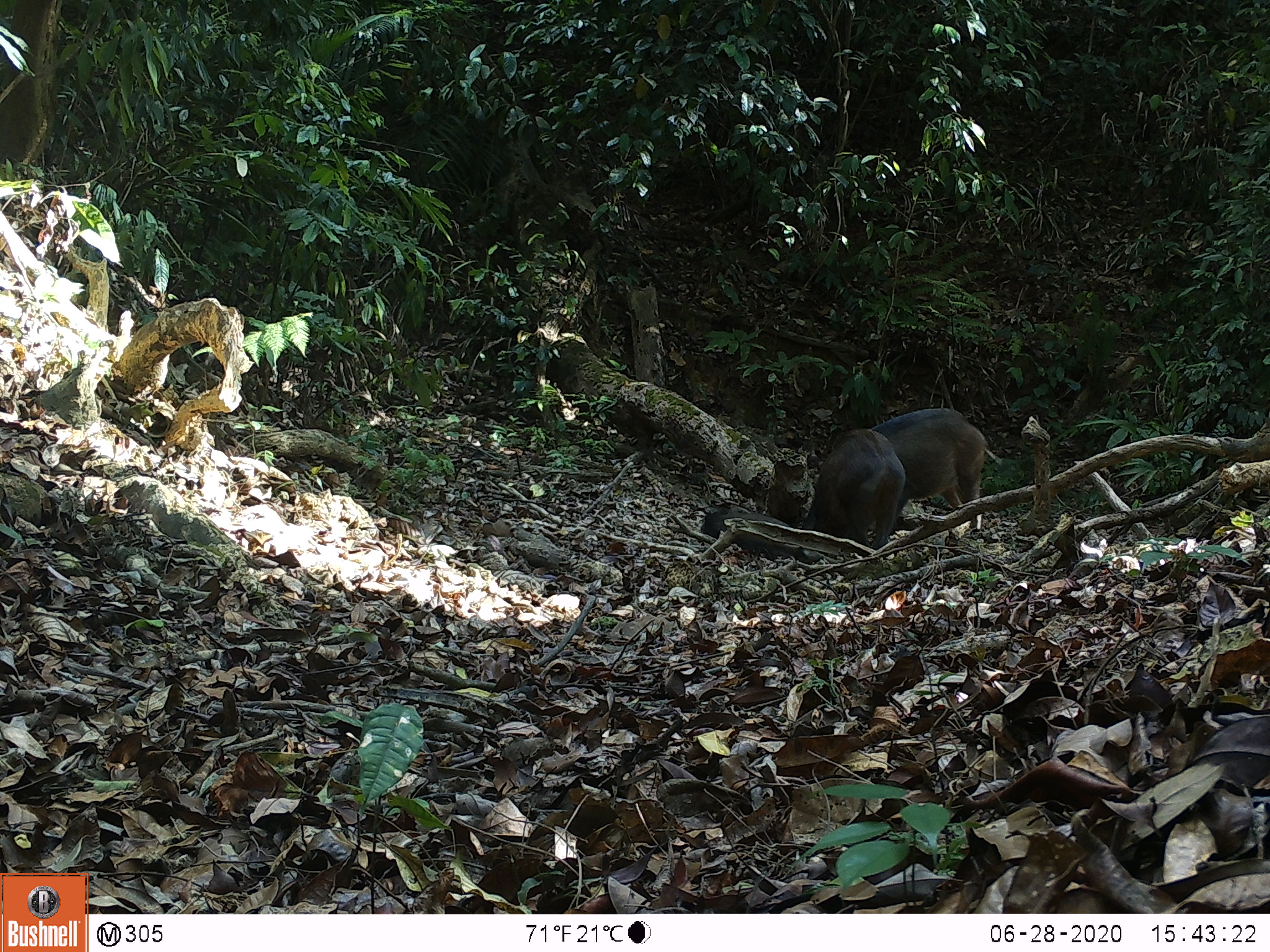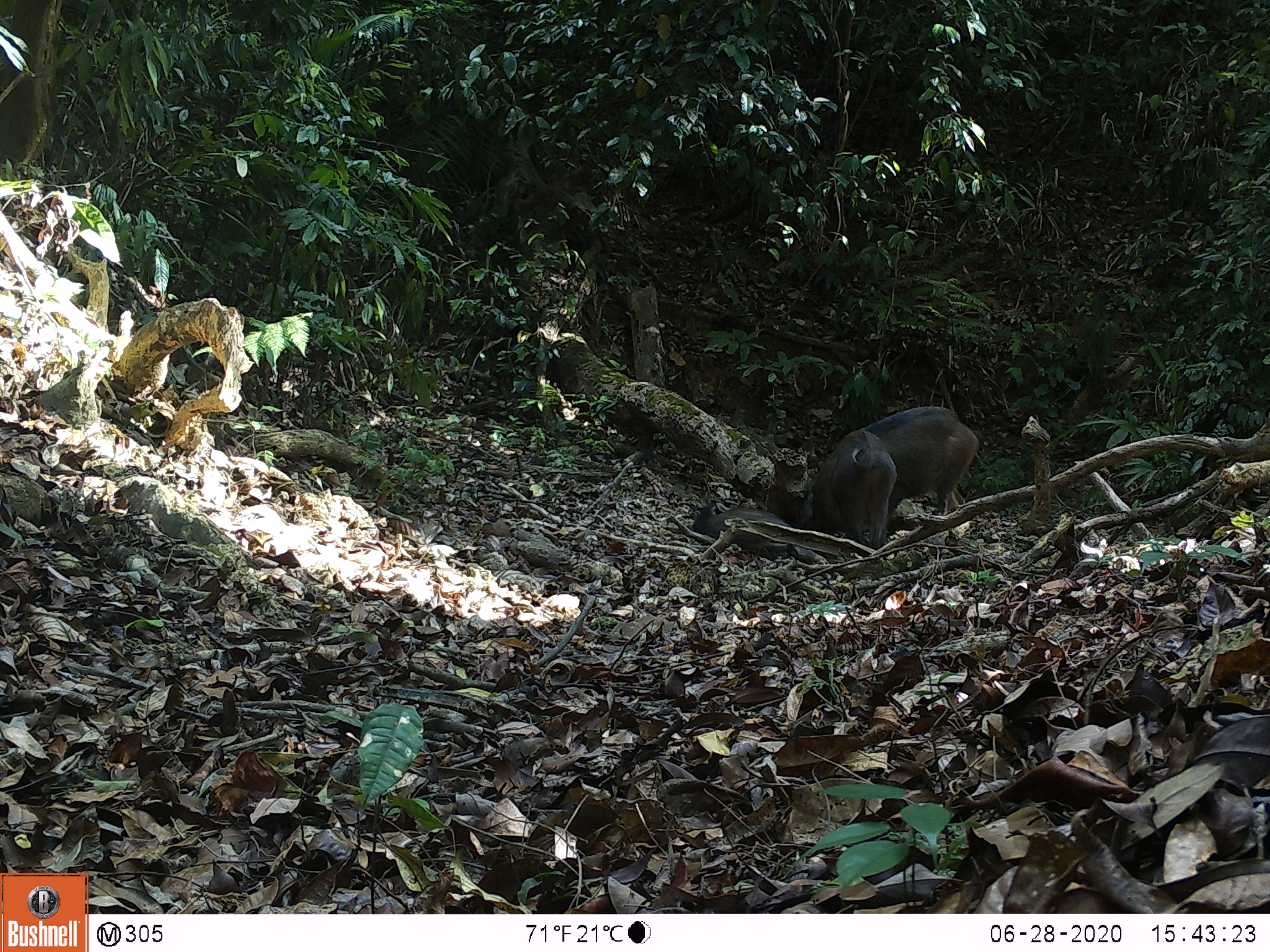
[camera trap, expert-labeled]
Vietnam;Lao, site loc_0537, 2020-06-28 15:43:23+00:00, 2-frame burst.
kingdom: Animalia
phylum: Chordata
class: Mammalia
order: Artiodactyla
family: Suidae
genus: Sus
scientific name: Sus scrofa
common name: eurasian wild pig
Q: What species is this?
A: Eurasian wild pig (Sus scrofa).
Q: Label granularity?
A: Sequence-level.